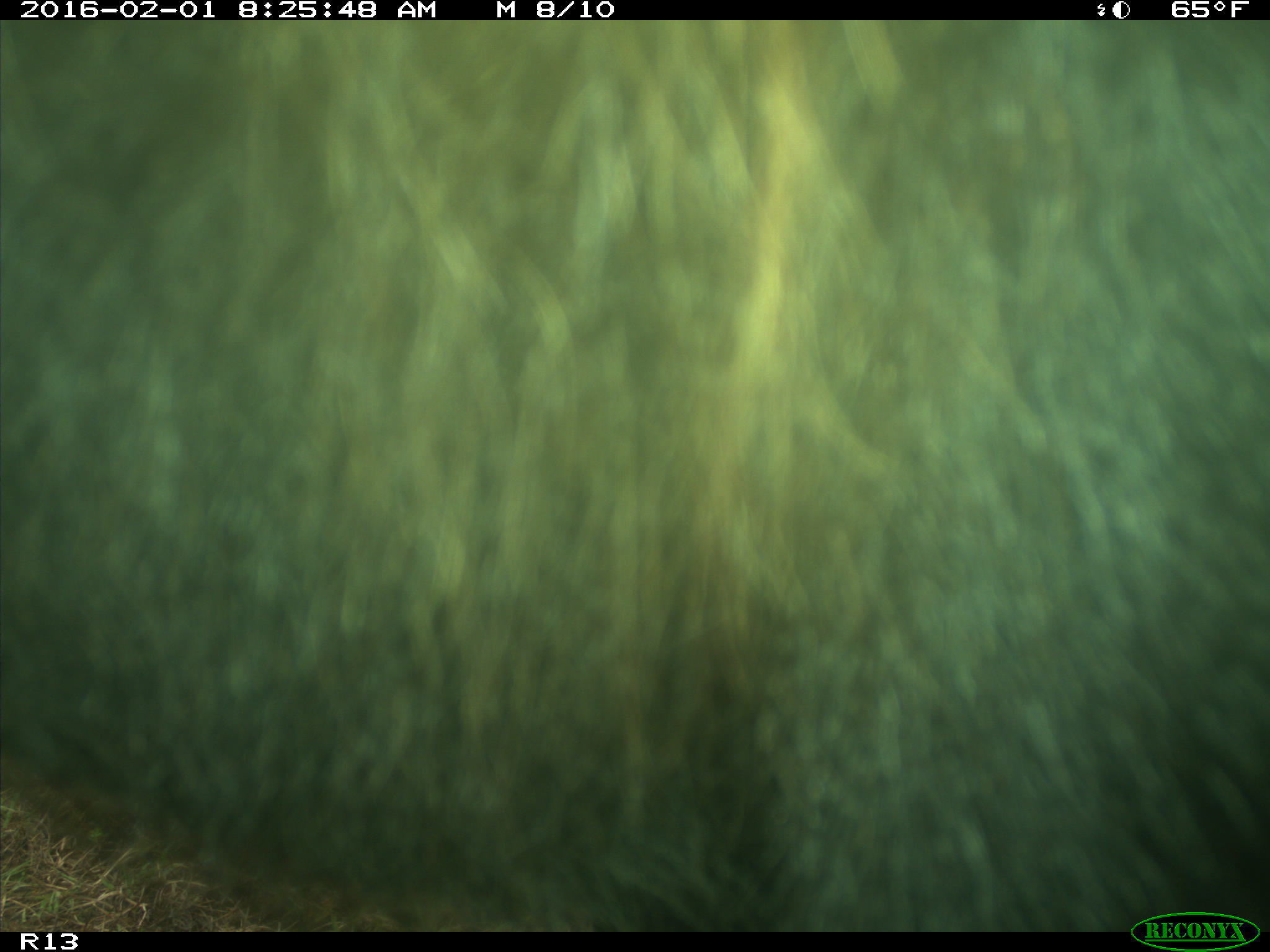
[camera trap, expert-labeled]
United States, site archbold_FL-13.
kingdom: Animalia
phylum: Chordata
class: Mammalia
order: Artiodactyla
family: Bovidae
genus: Bos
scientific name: Bos taurus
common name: domestic cow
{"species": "Bos taurus (domestic cow)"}